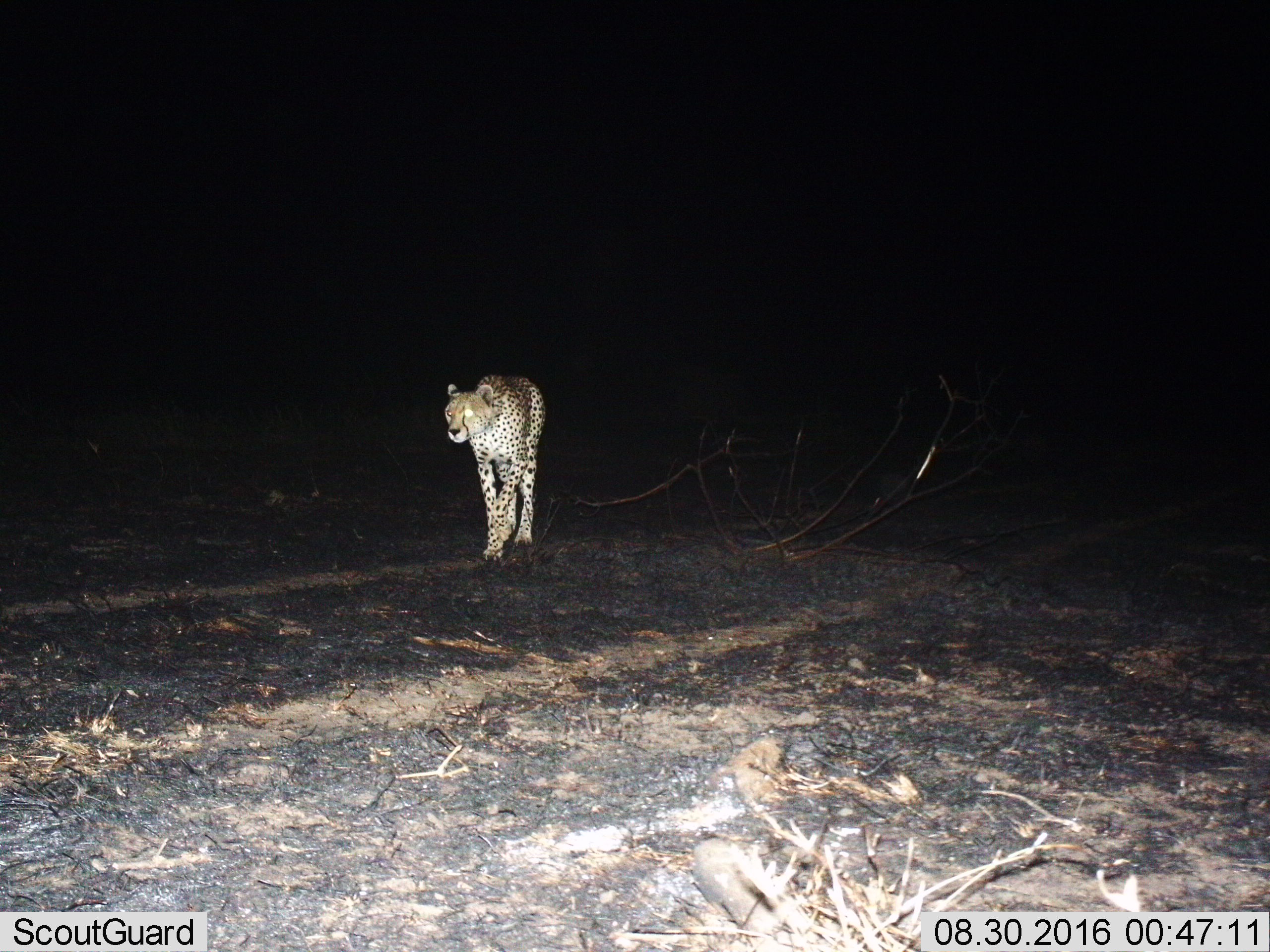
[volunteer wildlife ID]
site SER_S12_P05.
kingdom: Animalia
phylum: Chordata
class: Mammalia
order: Carnivora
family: Felidae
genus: Acinonyx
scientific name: Acinonyx jubatus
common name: cheetah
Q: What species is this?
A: Cheetah (Acinonyx jubatus).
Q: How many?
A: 1.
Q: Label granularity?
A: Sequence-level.